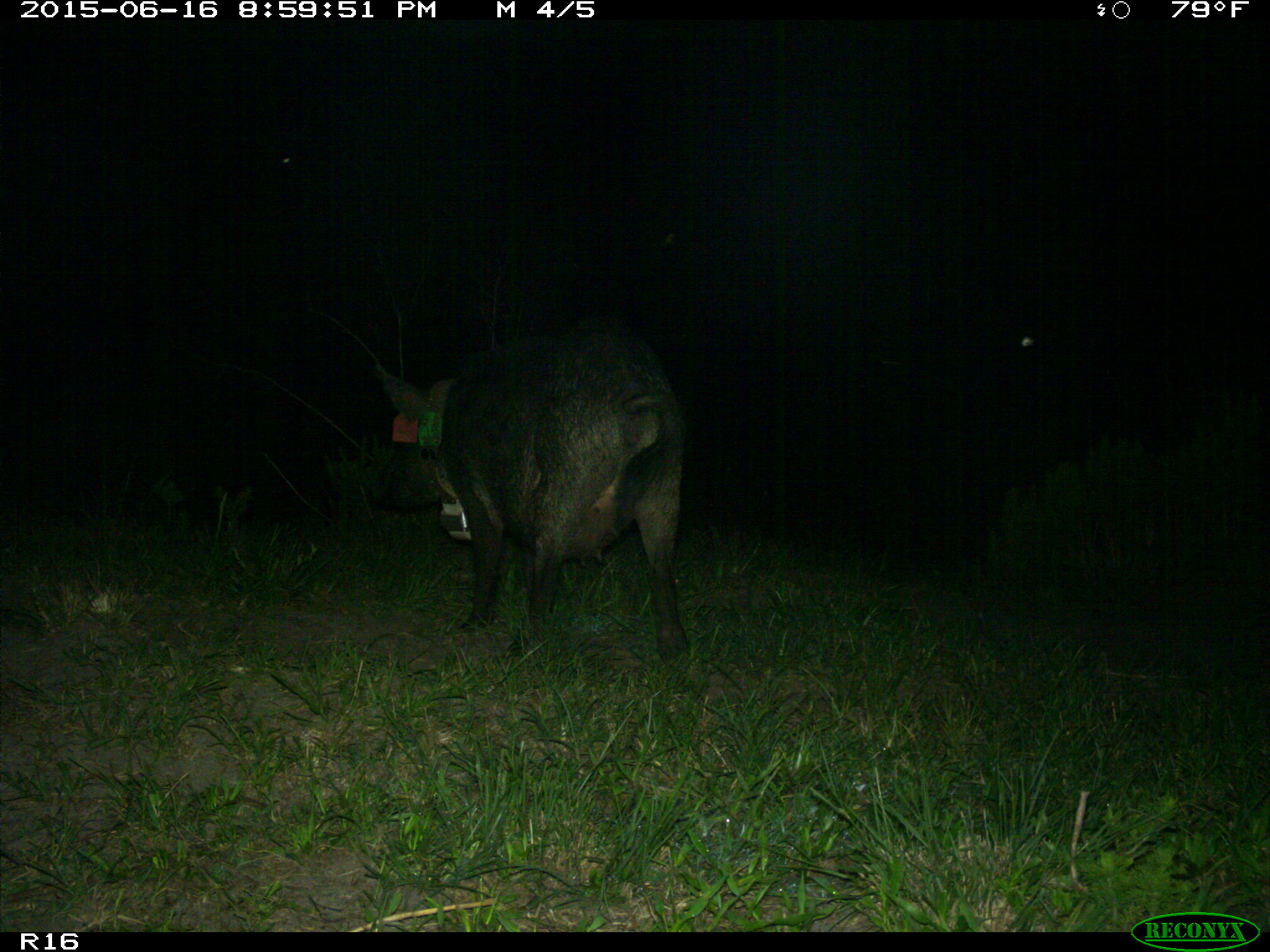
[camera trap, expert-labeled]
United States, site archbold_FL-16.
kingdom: Animalia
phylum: Chordata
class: Mammalia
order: Artiodactyla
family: Suidae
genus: Sus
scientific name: Sus scrofa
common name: wild boar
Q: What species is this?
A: Sus scrofa (wild boar).